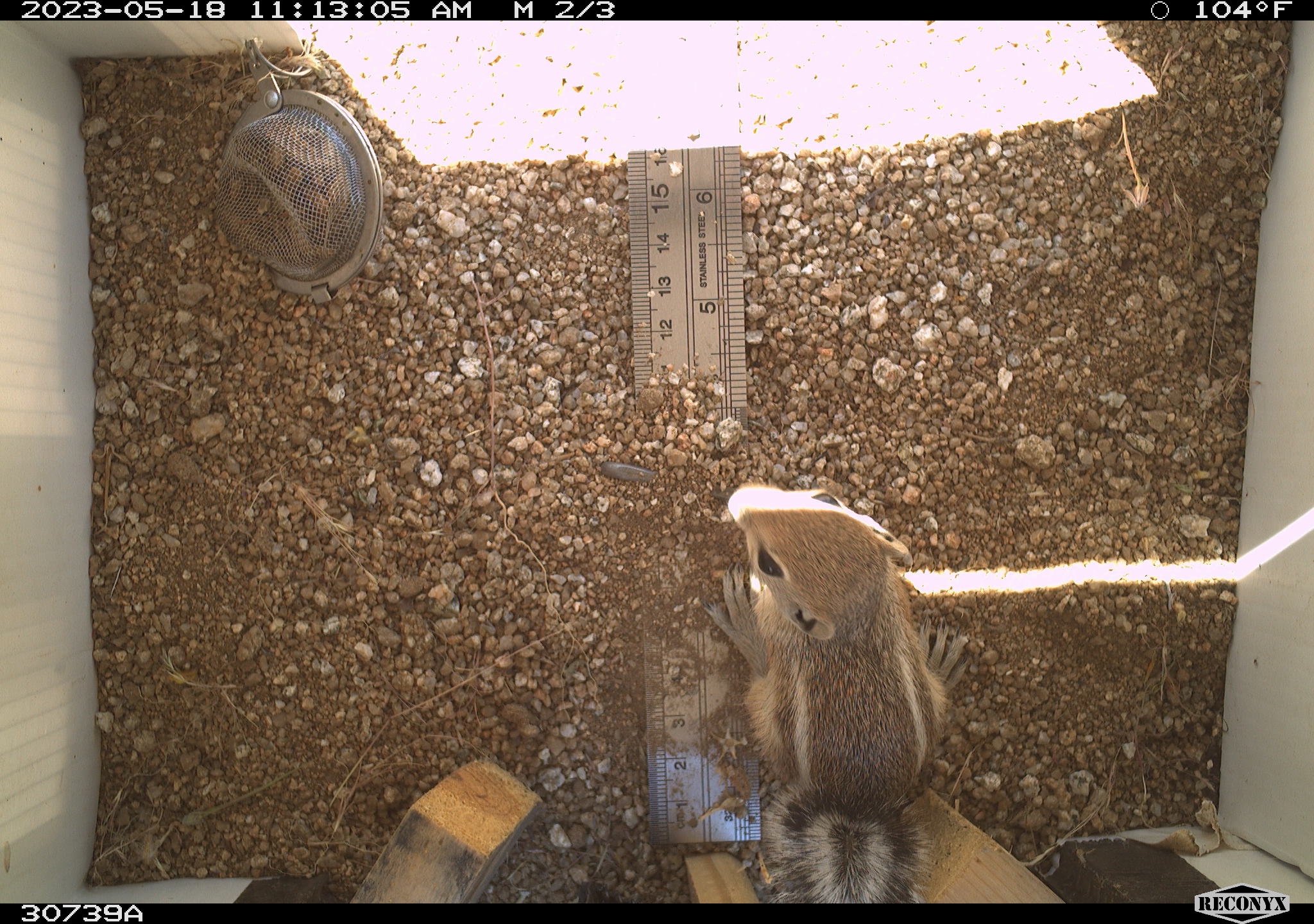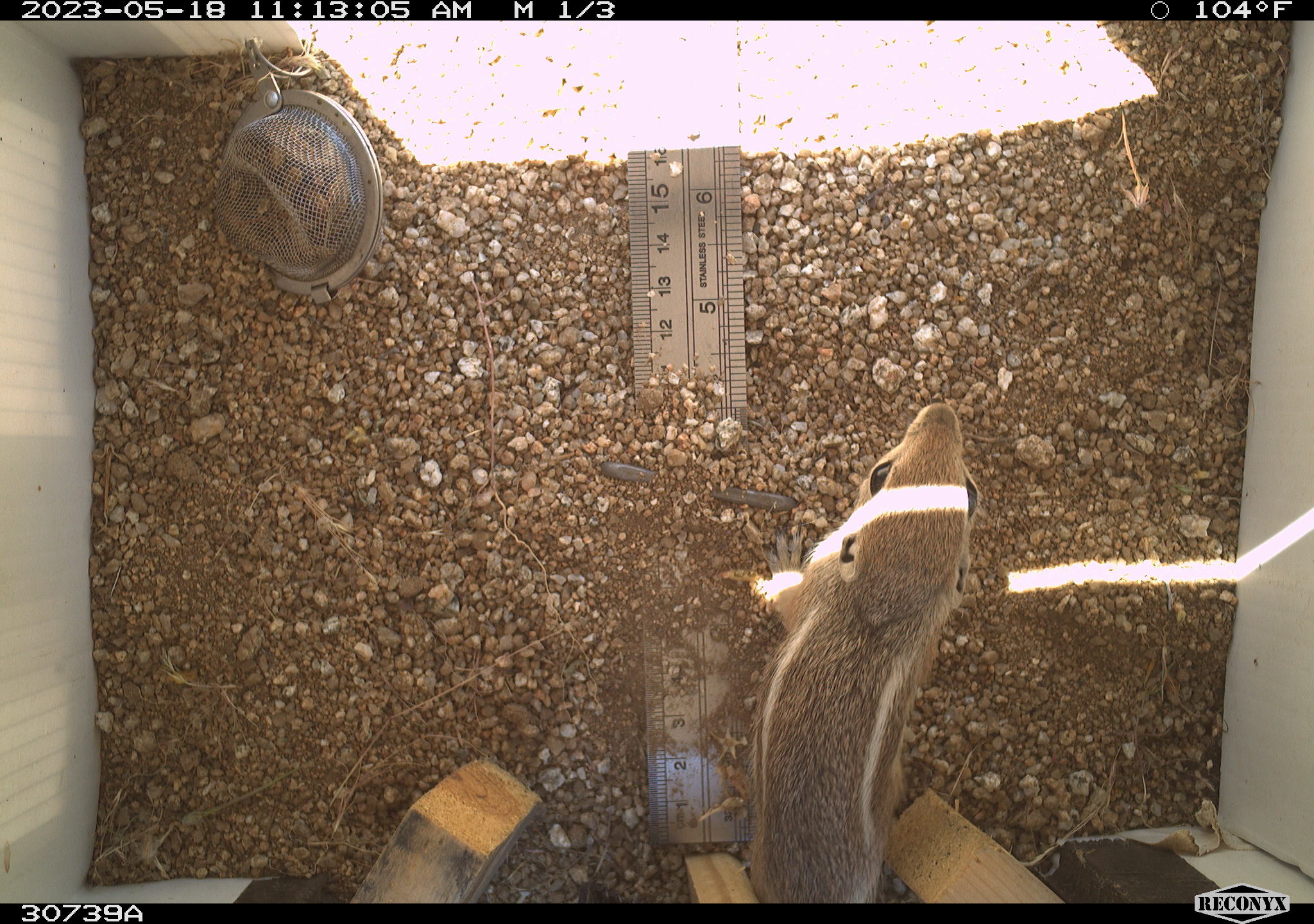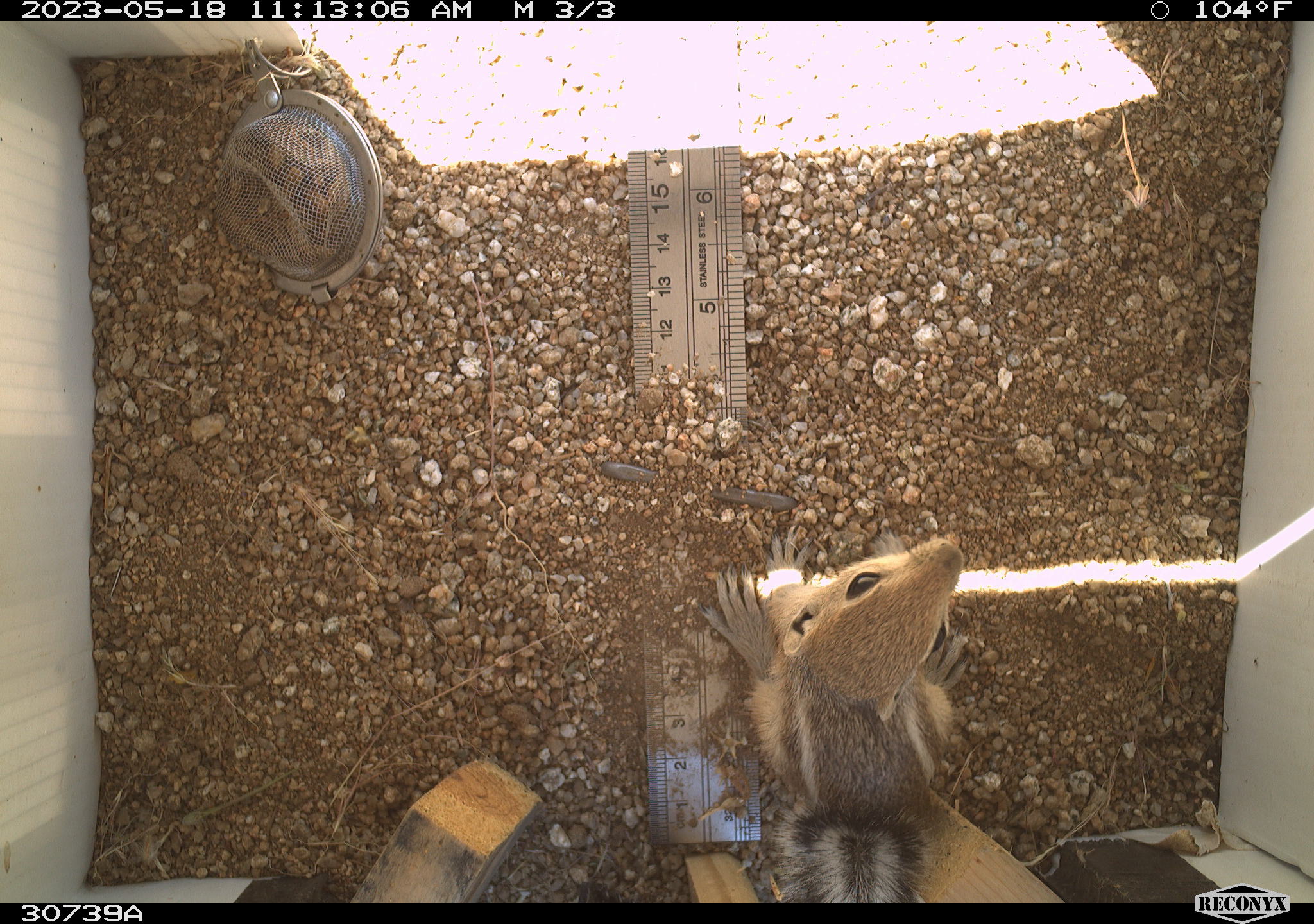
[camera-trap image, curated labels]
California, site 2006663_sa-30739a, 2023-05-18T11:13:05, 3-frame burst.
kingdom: Animalia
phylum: Chordata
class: Mammalia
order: Rodentia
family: Sciuridae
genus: Ammospermophilus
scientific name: Ammospermophilus leucurus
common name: white-tailed antelope squirrel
White-tailed antelope squirrel (Ammospermophilus leucurus).